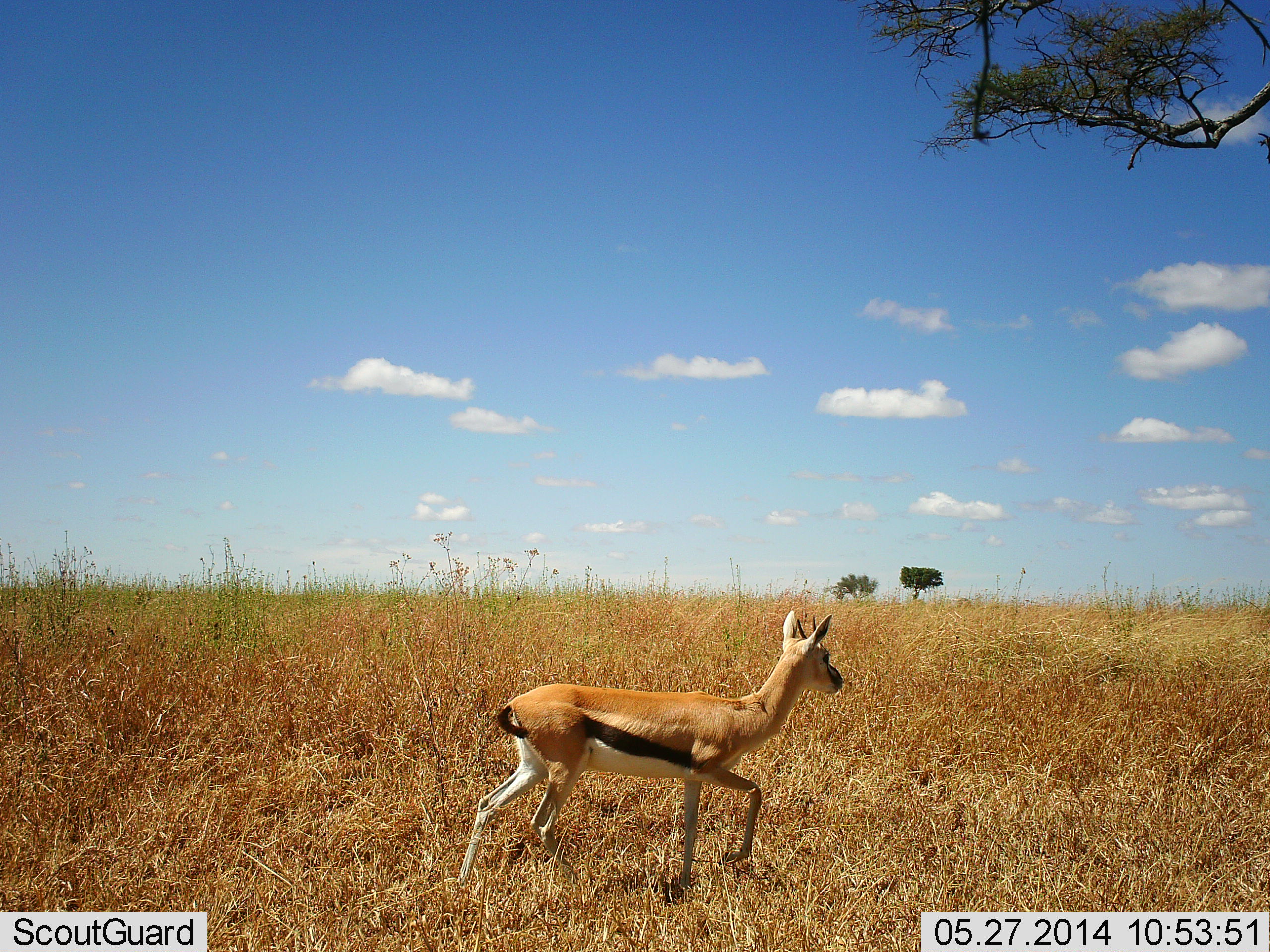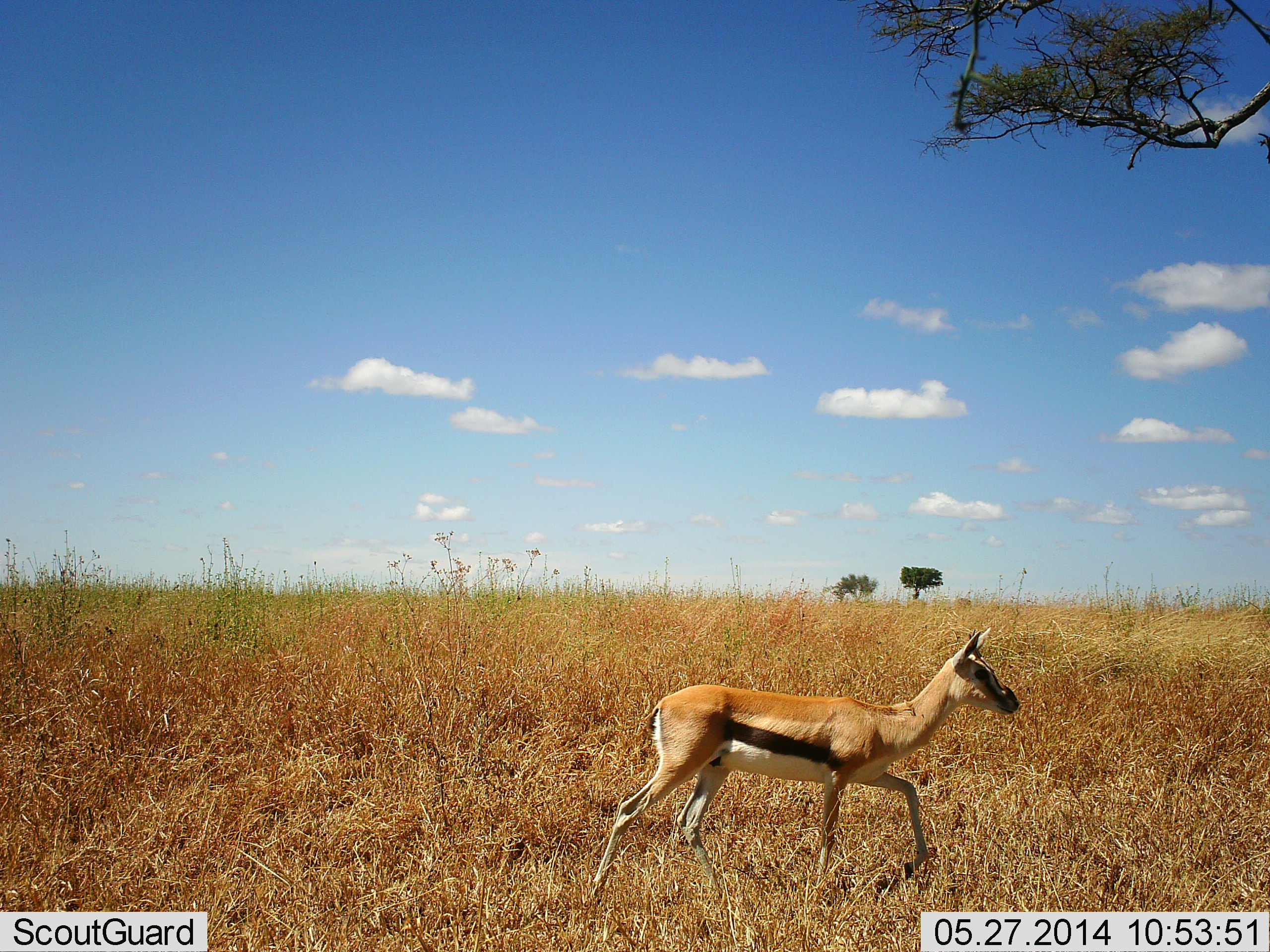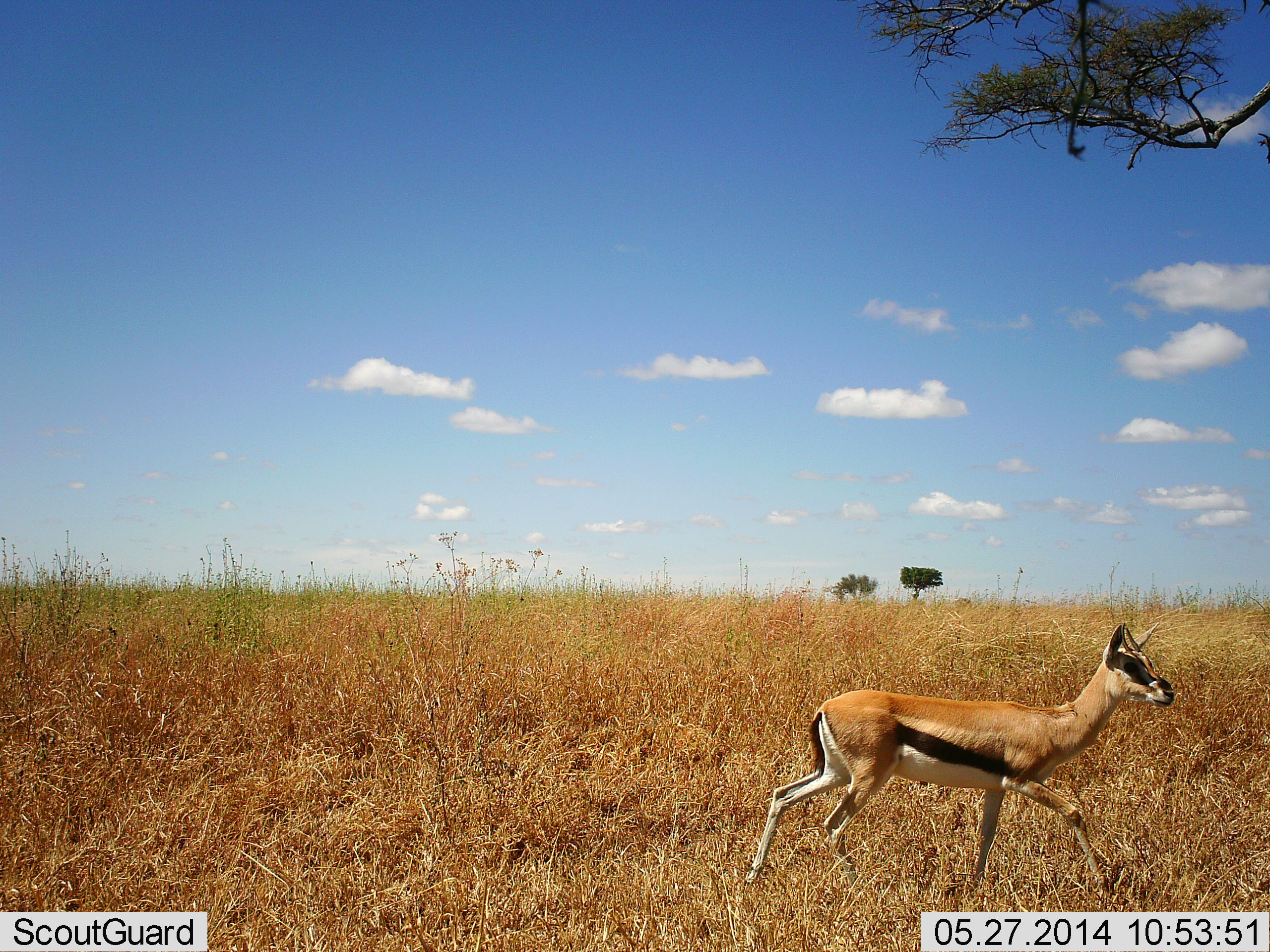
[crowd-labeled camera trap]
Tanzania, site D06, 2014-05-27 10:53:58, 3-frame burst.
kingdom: Animalia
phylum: Chordata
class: Mammalia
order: Artiodactyla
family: Bovidae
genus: Eudorcas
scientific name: Eudorcas thomsonii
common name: thomson's gazelle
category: gazellethomsons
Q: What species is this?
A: Gazellethomsons (thomson's gazelle) (Eudorcas thomsonii).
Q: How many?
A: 1.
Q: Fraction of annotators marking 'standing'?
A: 0%.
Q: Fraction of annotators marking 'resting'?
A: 0%.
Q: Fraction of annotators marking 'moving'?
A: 100%.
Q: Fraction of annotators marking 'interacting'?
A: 0%.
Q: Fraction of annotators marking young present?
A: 0%.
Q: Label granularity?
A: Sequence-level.